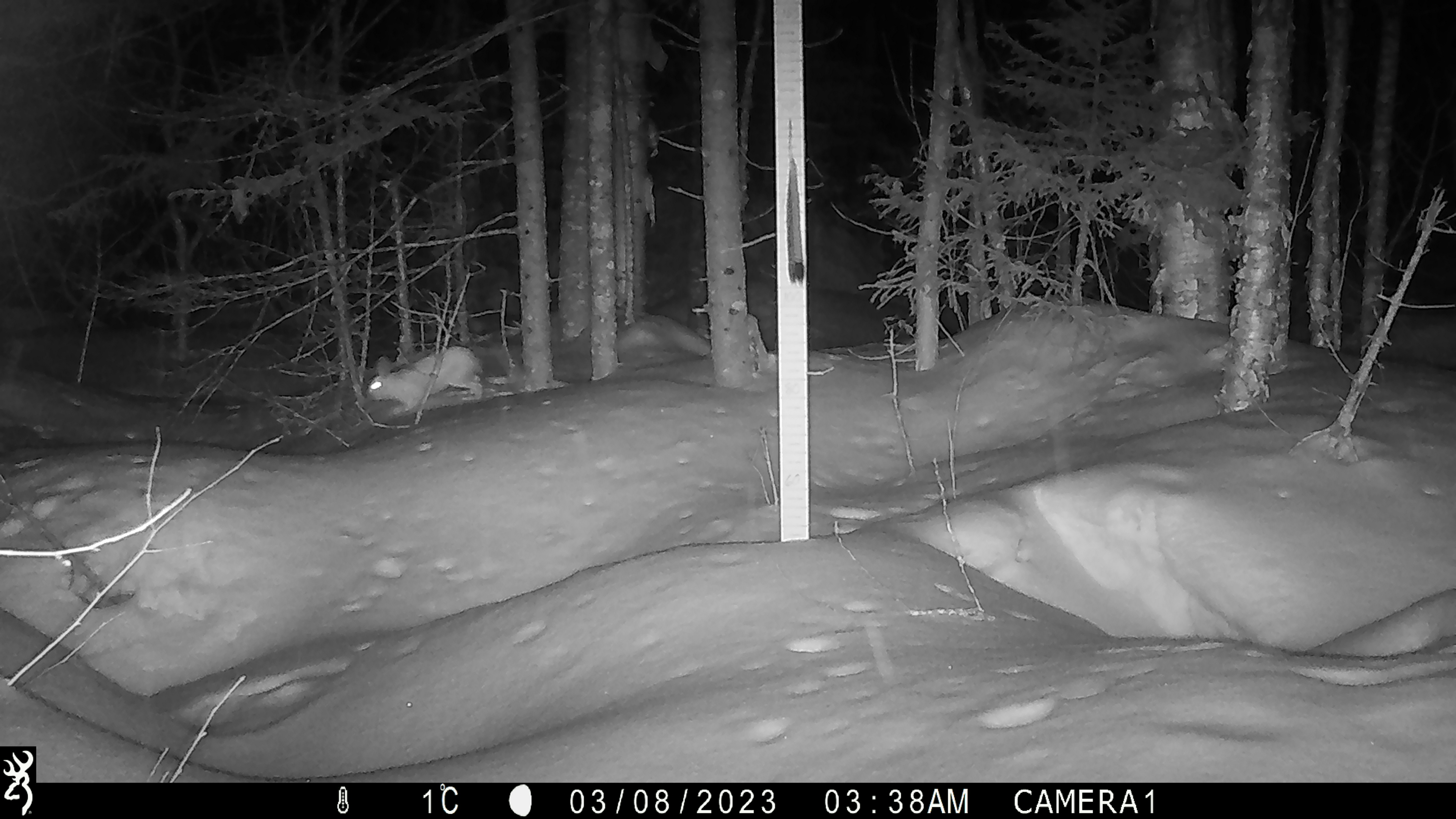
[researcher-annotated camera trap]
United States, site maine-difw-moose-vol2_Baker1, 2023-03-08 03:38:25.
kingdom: Animalia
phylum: Chordata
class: Mammalia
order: Lagomorpha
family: Leporidae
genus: Lepus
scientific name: Lepus americanus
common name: snowshoe hare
Snowshoe hare (Lepus americanus).